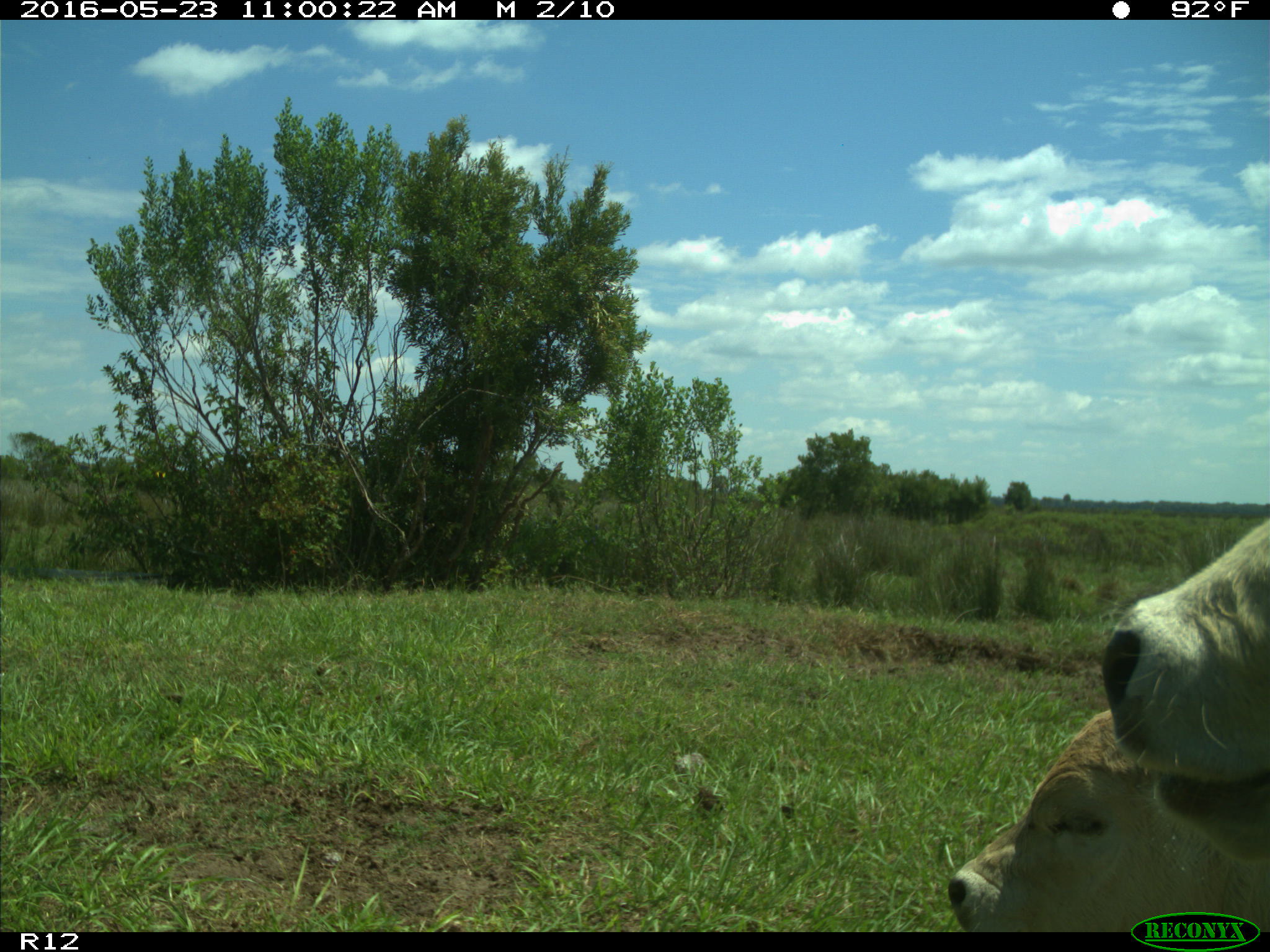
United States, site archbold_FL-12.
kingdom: Animalia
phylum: Chordata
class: Mammalia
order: Artiodactyla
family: Bovidae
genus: Bos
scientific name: Bos taurus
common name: domestic cow